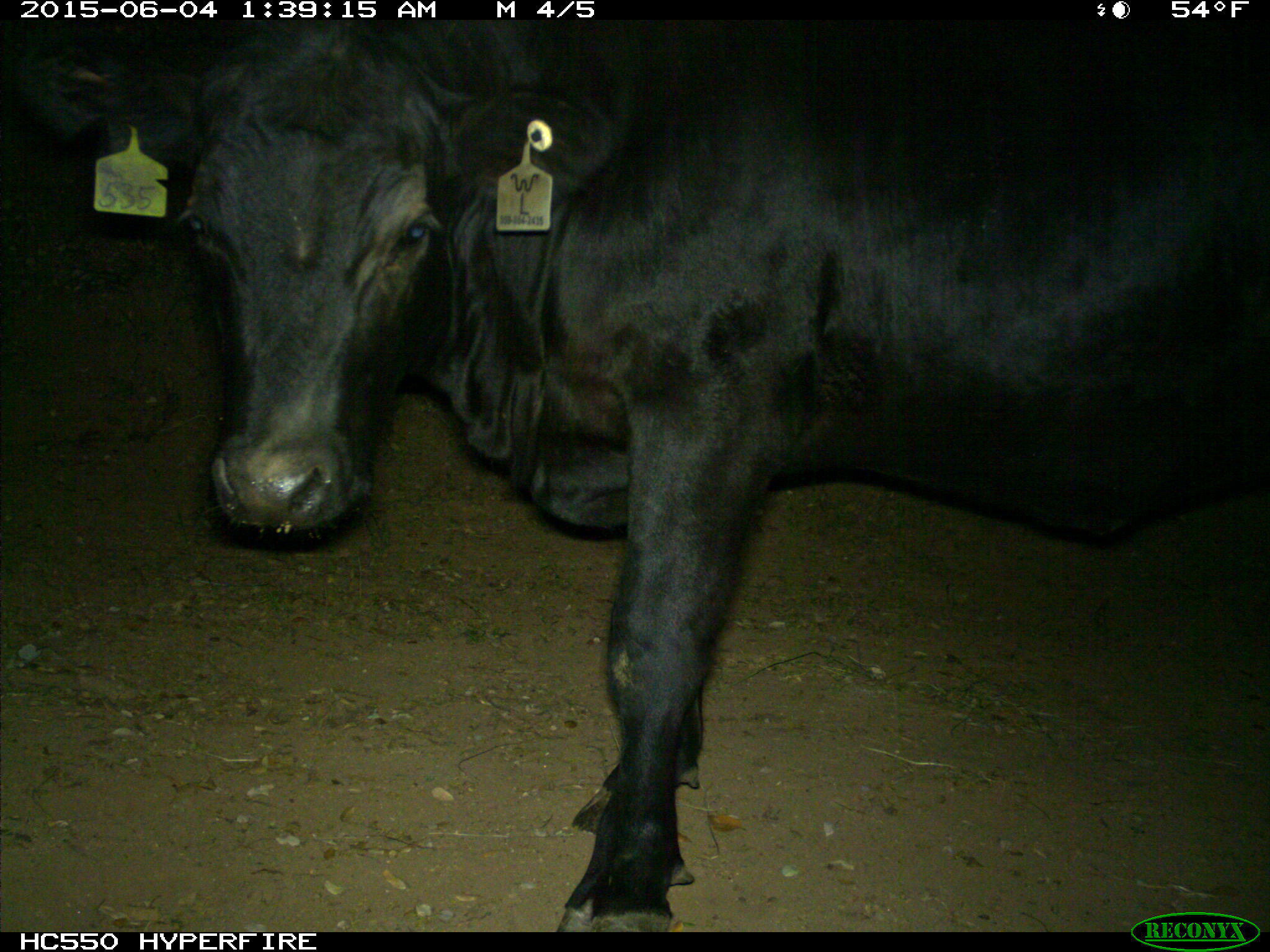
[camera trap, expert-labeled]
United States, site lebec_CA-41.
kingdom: Animalia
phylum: Chordata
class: Mammalia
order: Artiodactyla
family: Bovidae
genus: Bos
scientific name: Bos taurus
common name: domestic cow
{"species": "Bos taurus (domestic cow)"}